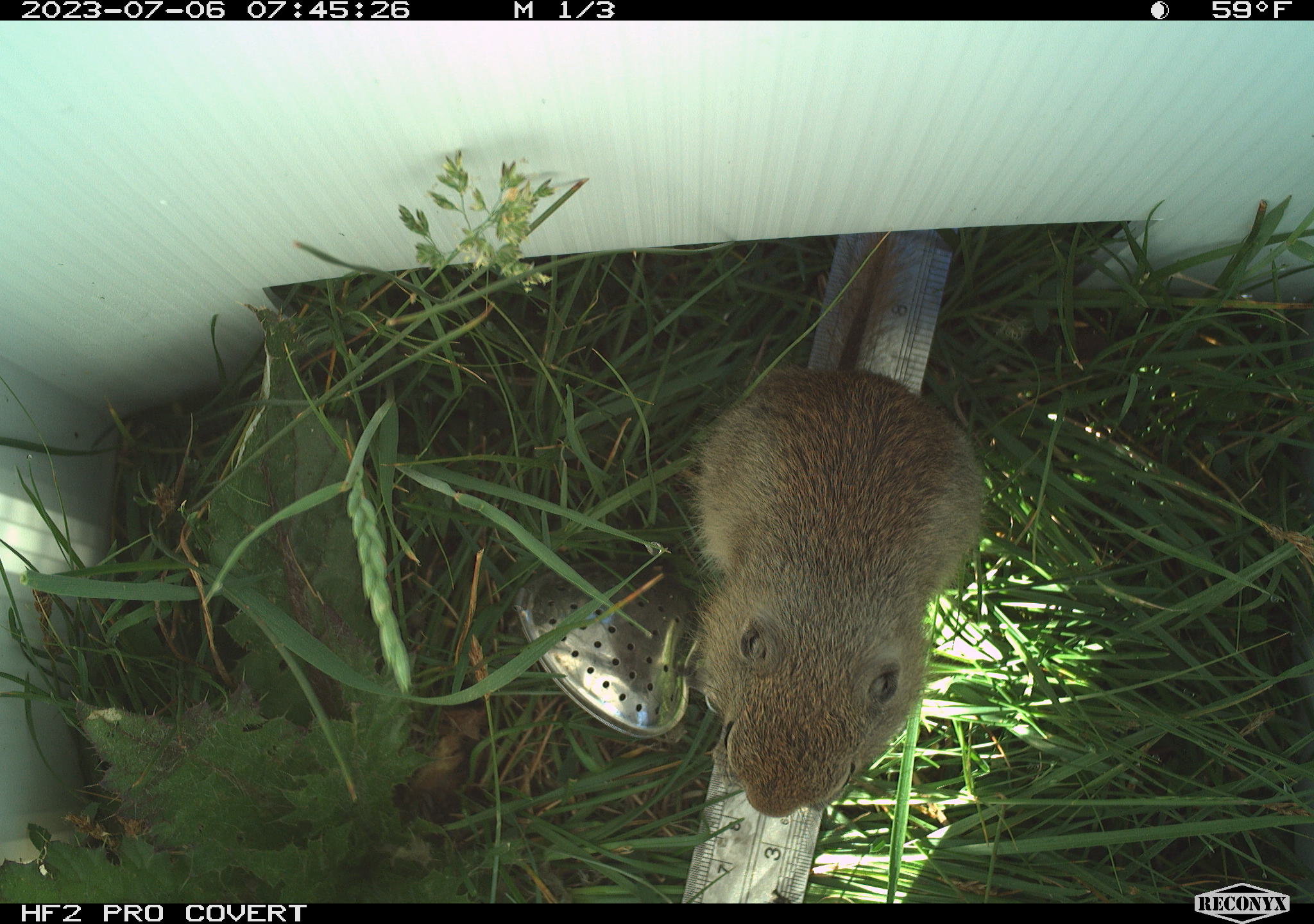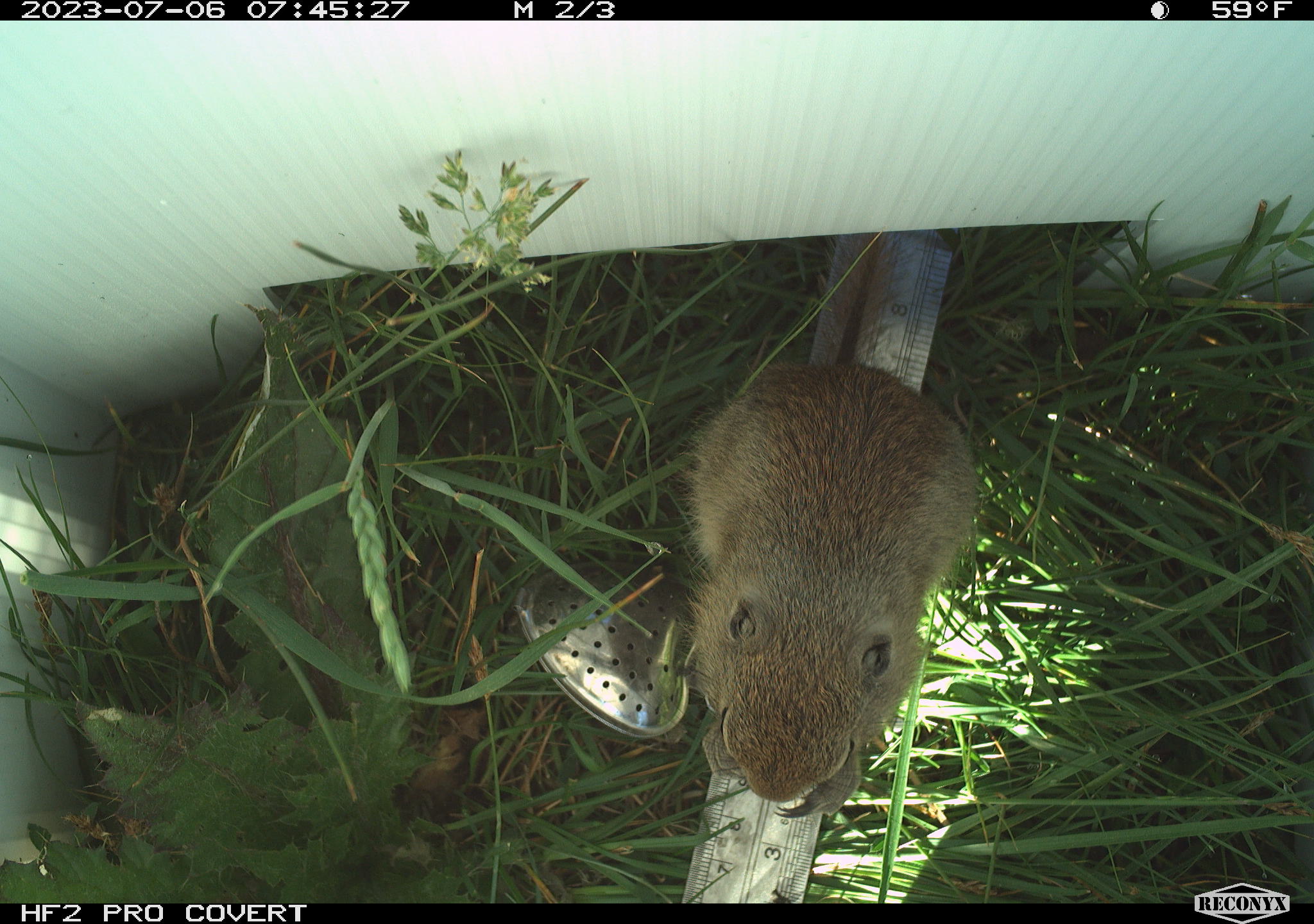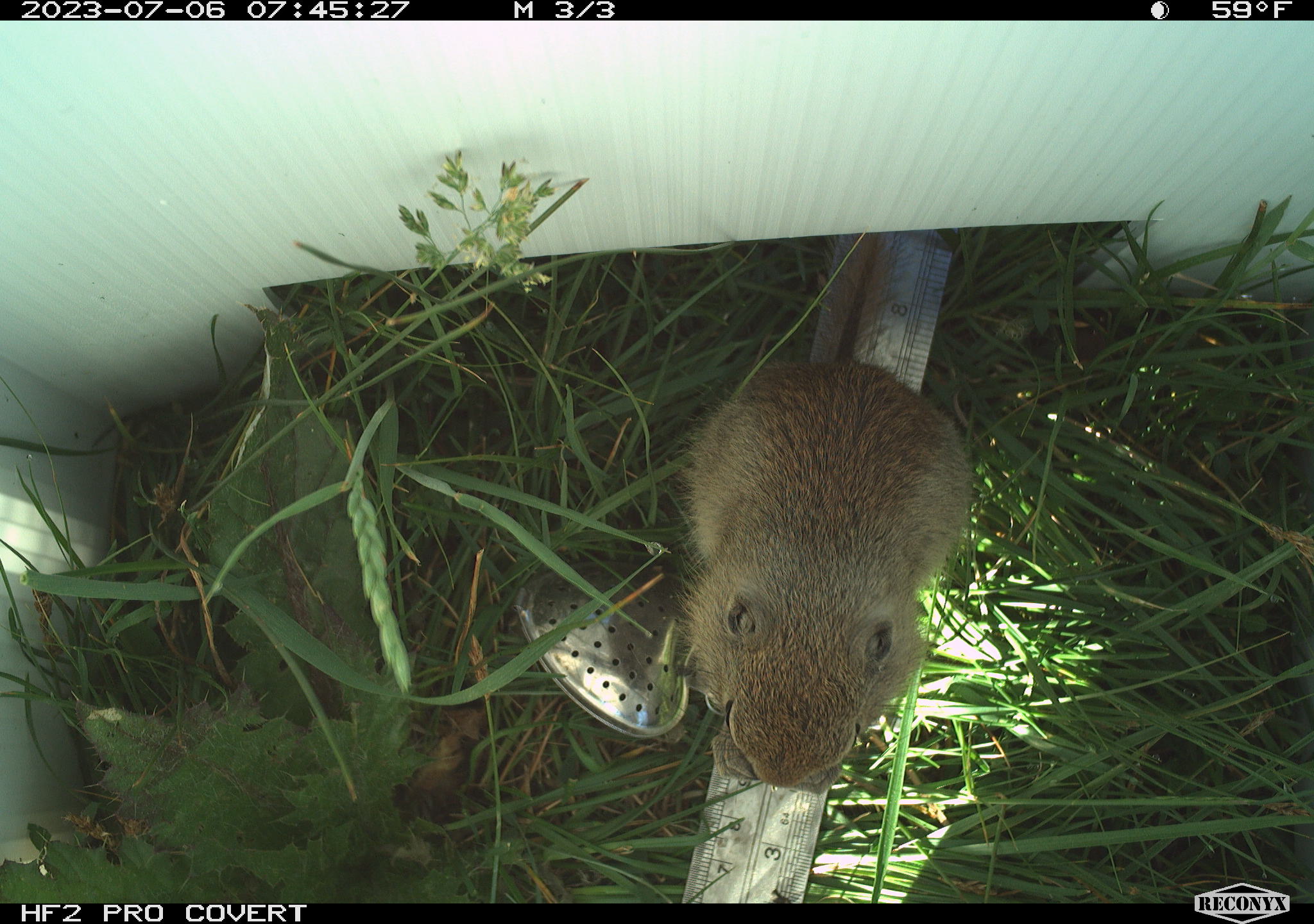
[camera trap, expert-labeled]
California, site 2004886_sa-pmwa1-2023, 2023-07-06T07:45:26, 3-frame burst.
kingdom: Animalia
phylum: Chordata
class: Mammalia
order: Rodentia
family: Sciuridae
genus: Urocitellus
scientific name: Urocitellus beldingi beldingi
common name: belding's ground squirrel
Belding's ground squirrel (Urocitellus beldingi beldingi).